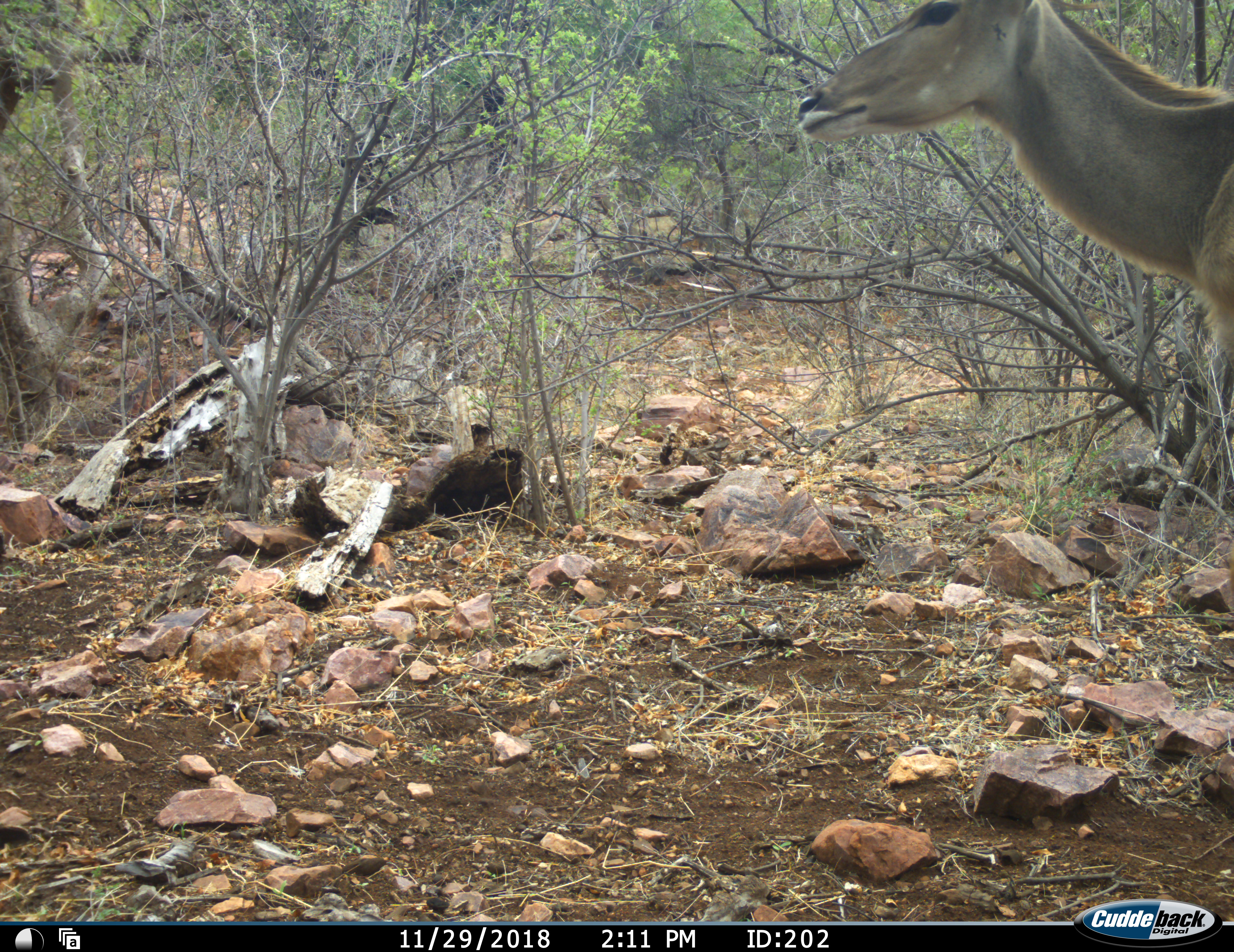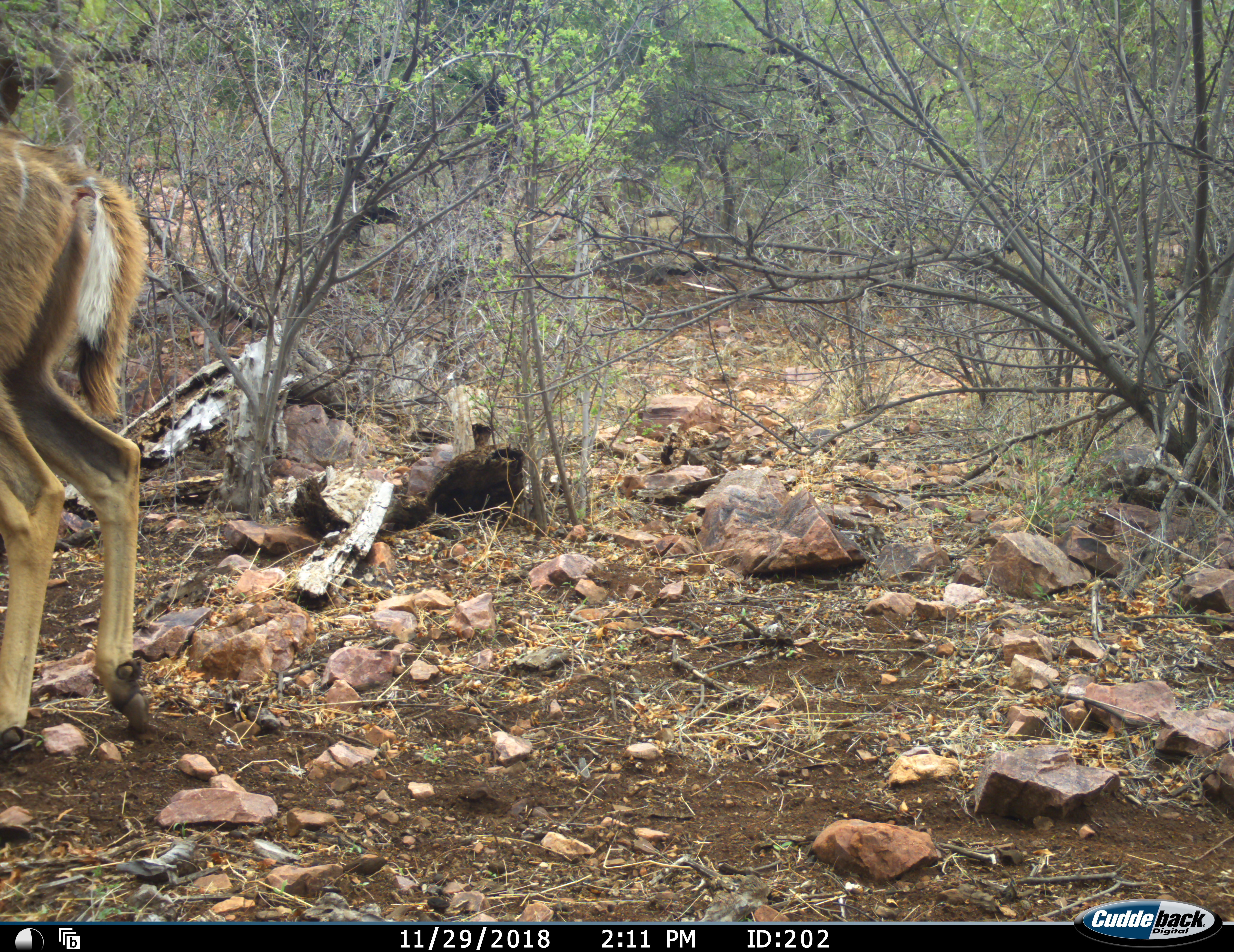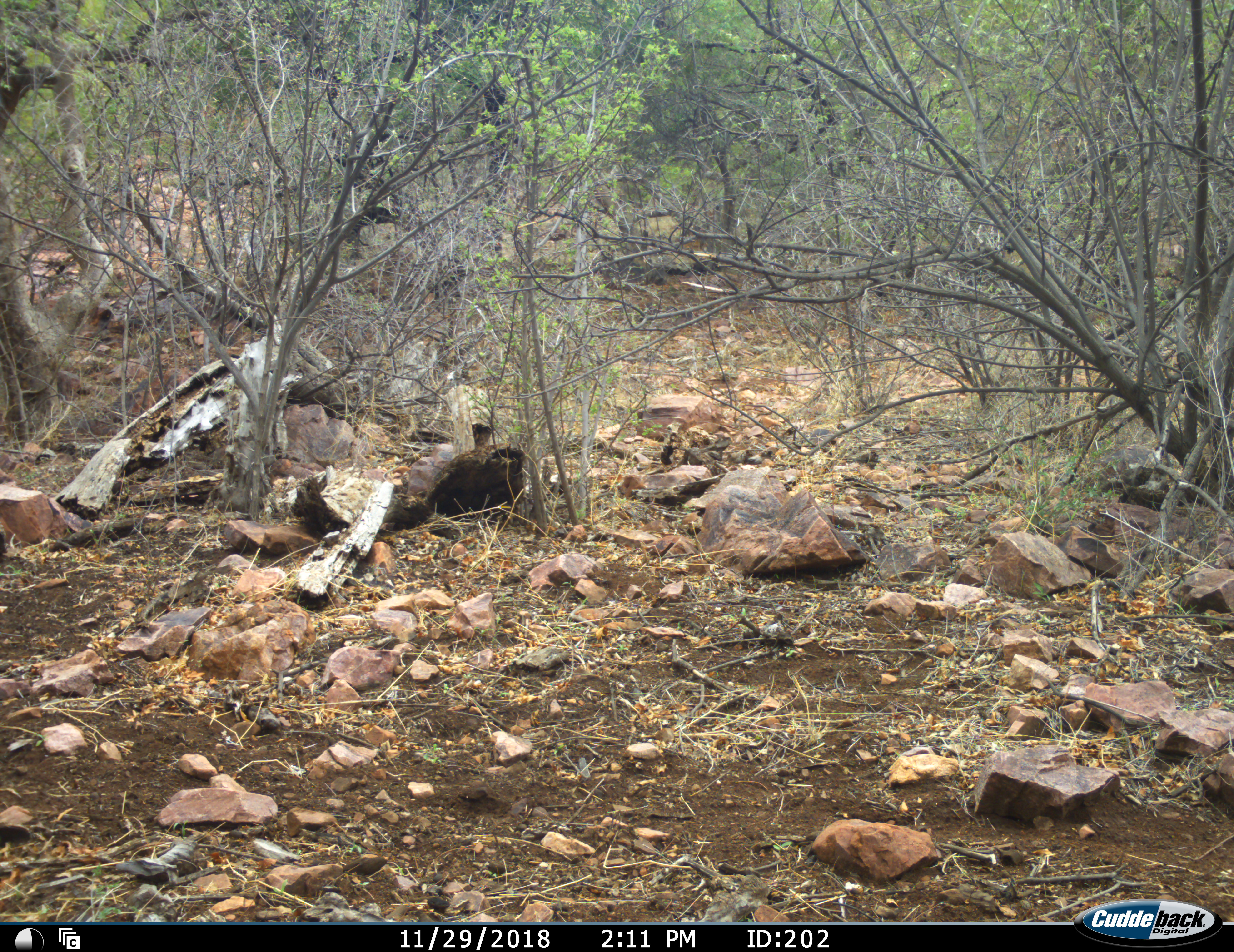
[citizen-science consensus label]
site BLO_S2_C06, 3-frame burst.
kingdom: Animalia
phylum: Chordata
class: Mammalia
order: Artiodactyla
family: Bovidae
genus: Tragelaphus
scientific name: Tragelaphus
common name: kudu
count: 1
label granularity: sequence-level